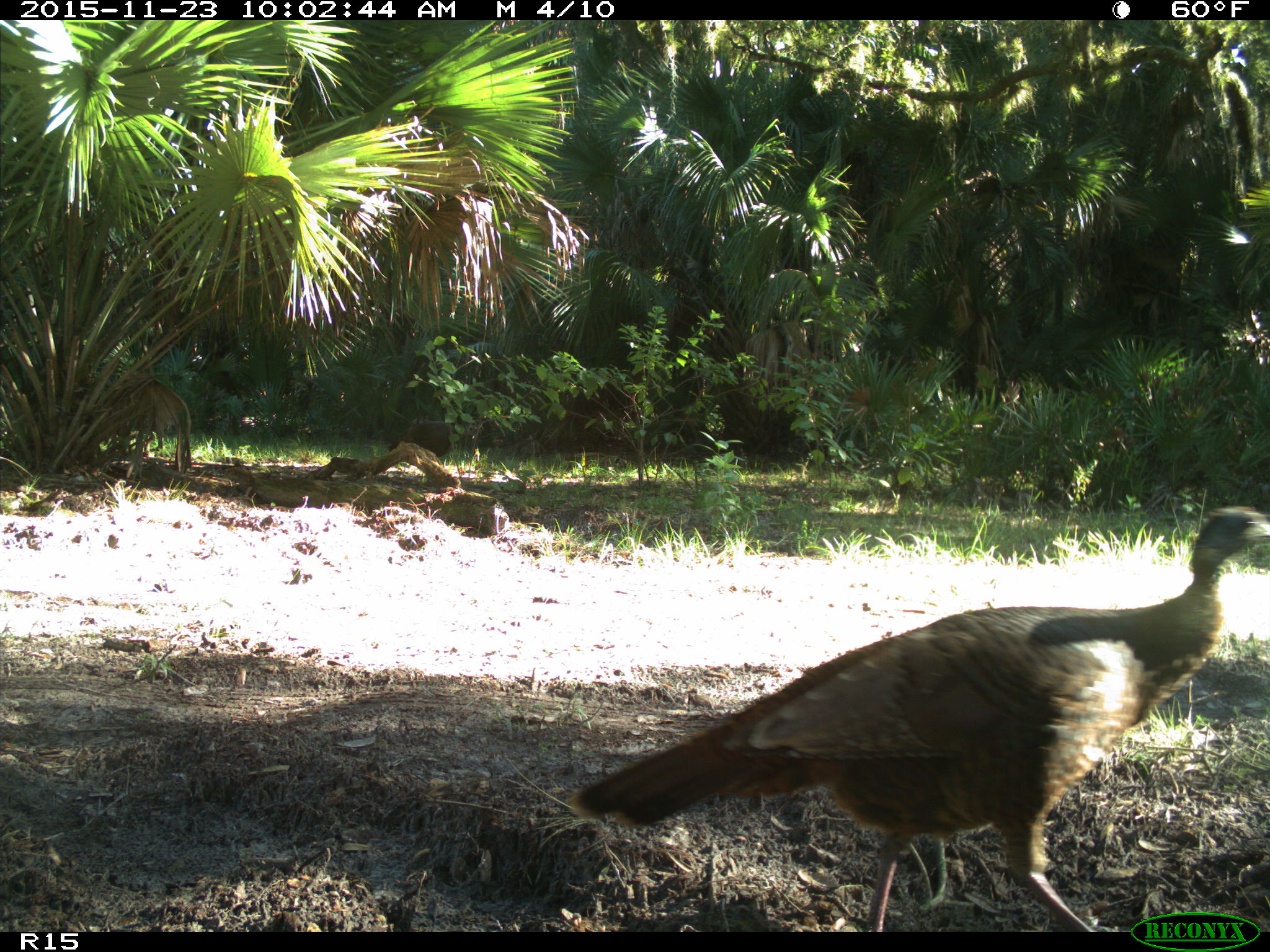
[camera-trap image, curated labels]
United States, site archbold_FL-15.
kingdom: Animalia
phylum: Chordata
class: Aves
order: Galliformes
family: Phasianidae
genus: Meleagris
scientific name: Meleagris gallopavo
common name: wild turkey